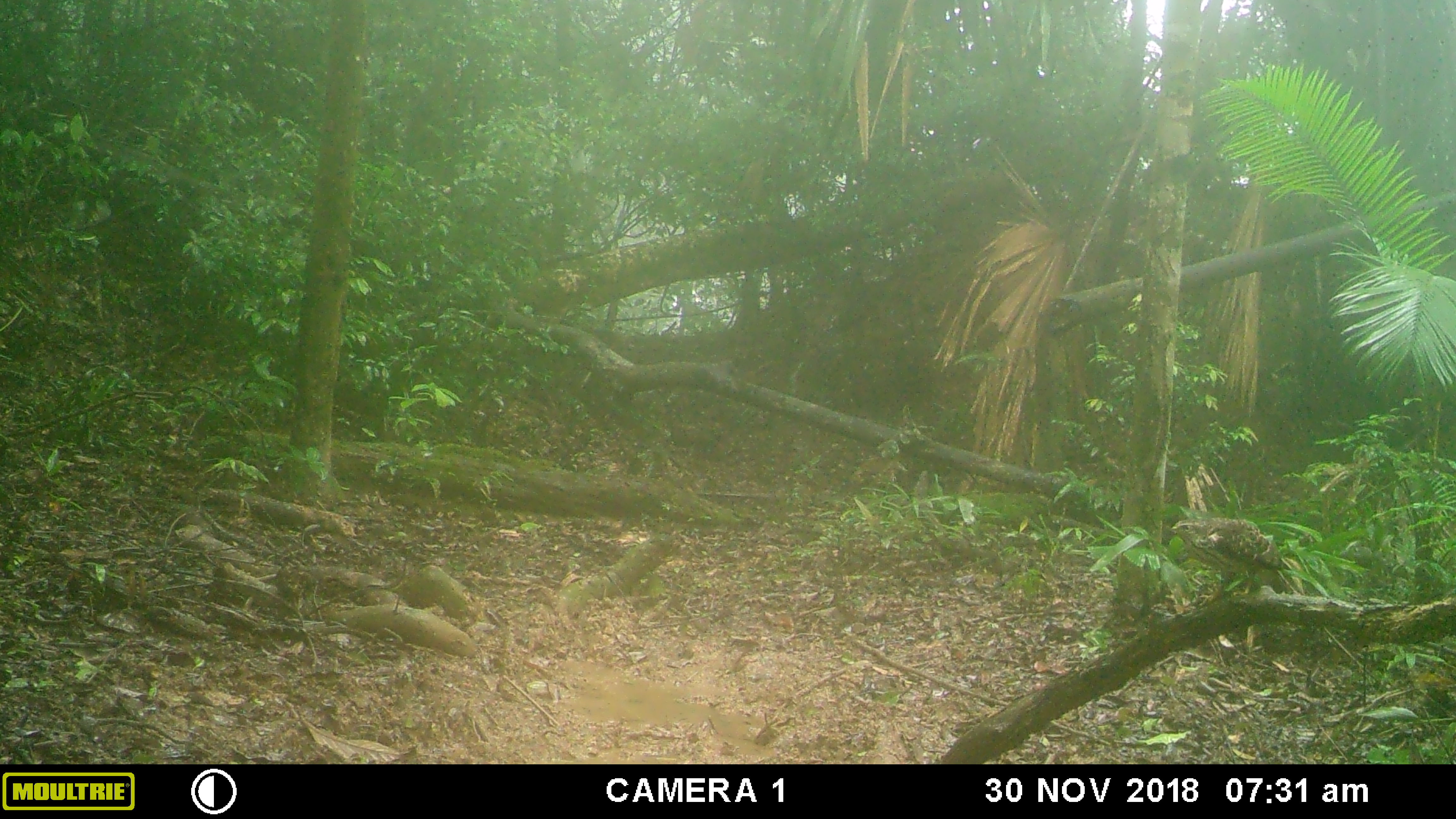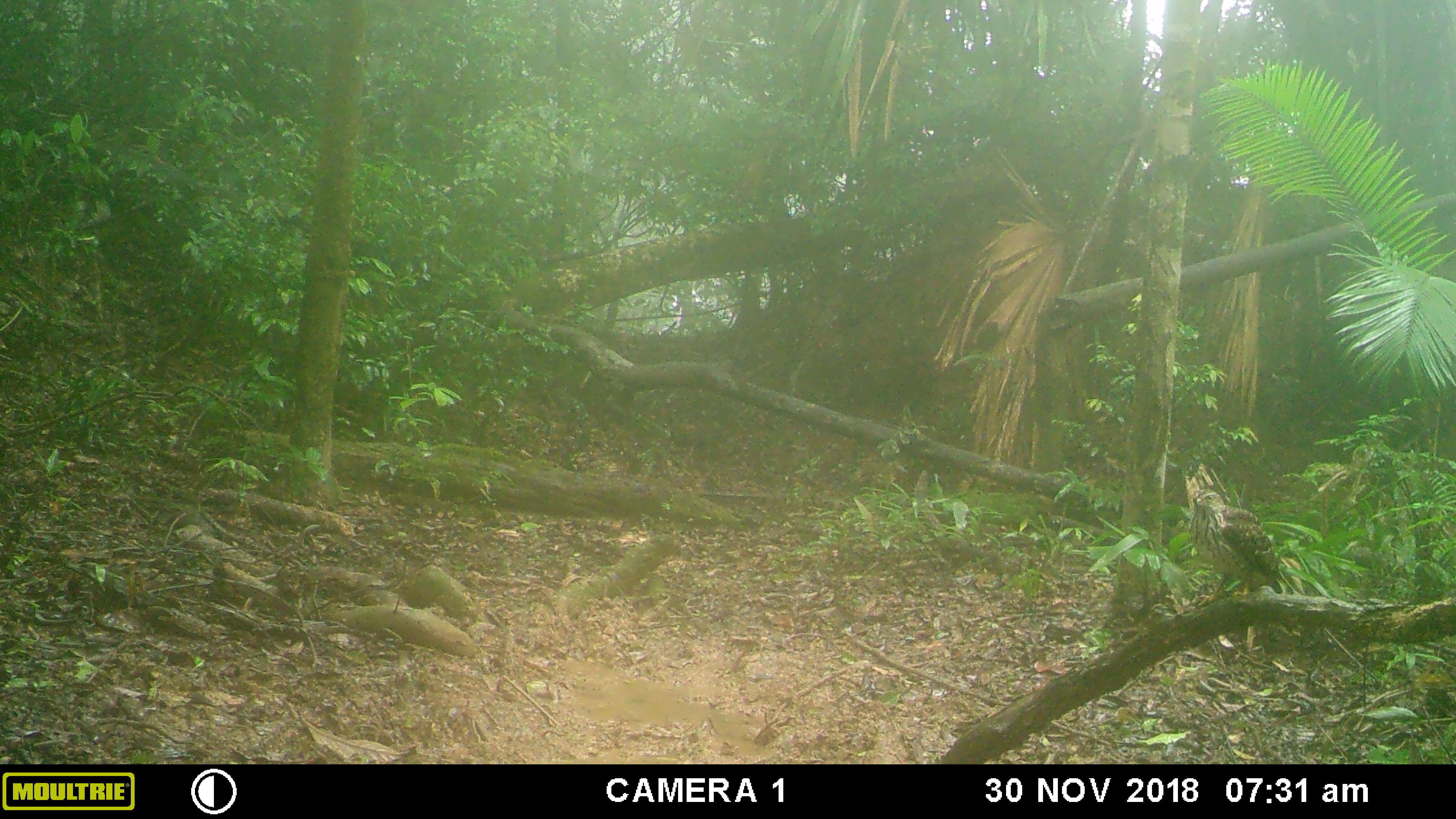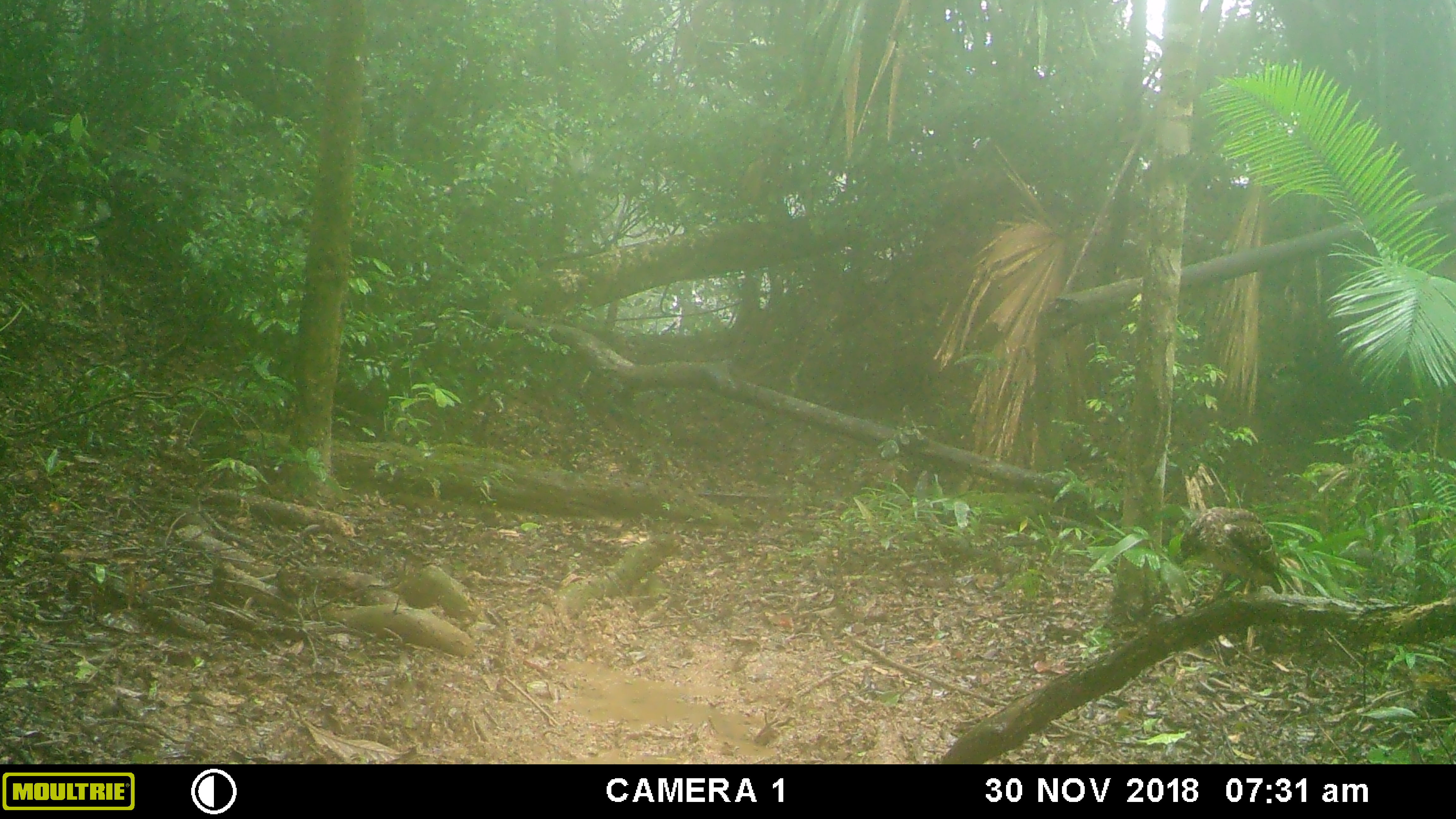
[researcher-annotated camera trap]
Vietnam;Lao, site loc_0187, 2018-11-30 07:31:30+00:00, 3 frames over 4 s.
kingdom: Animalia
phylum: Chordata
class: Aves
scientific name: Aves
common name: bird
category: unidentified bird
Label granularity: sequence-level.